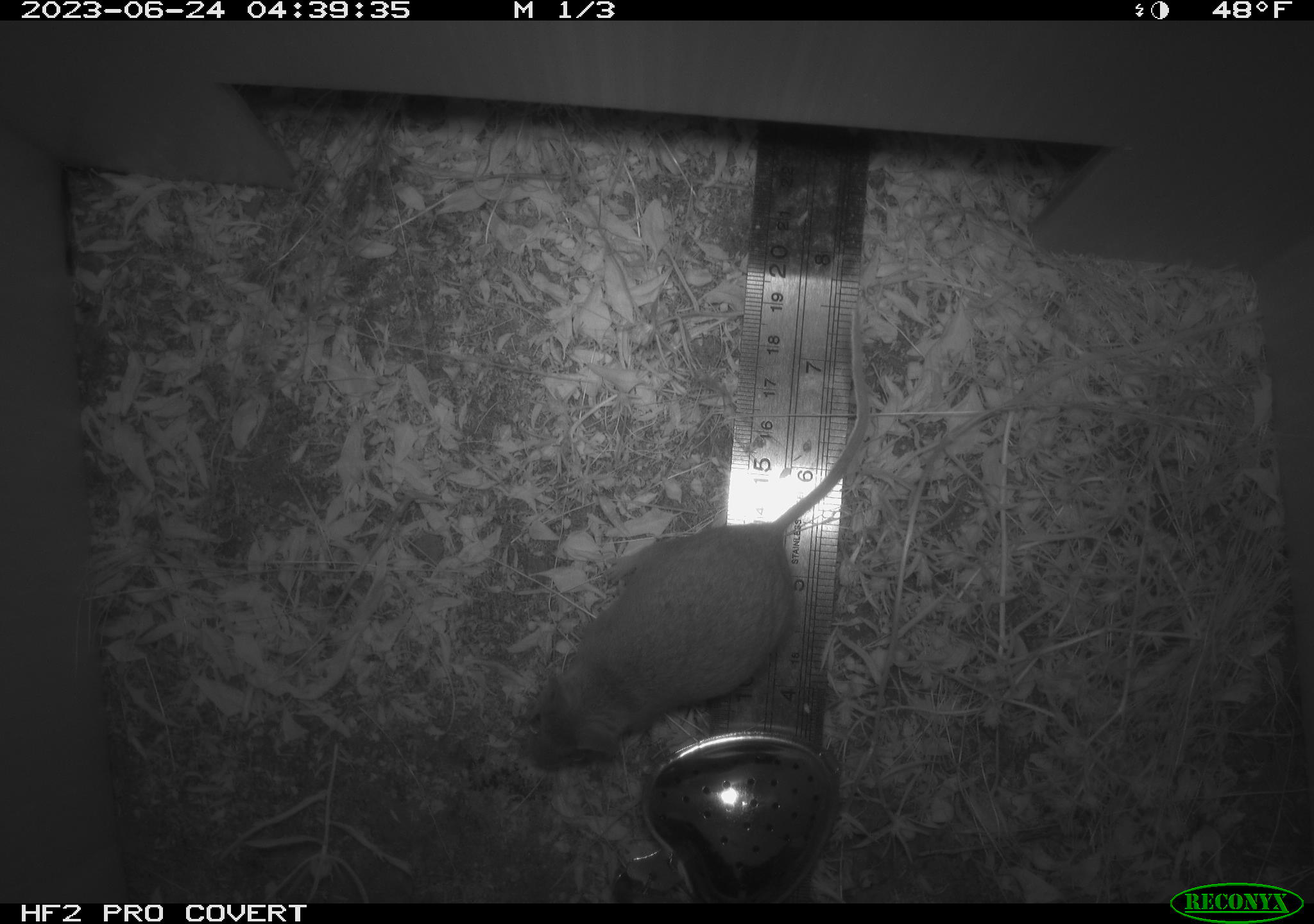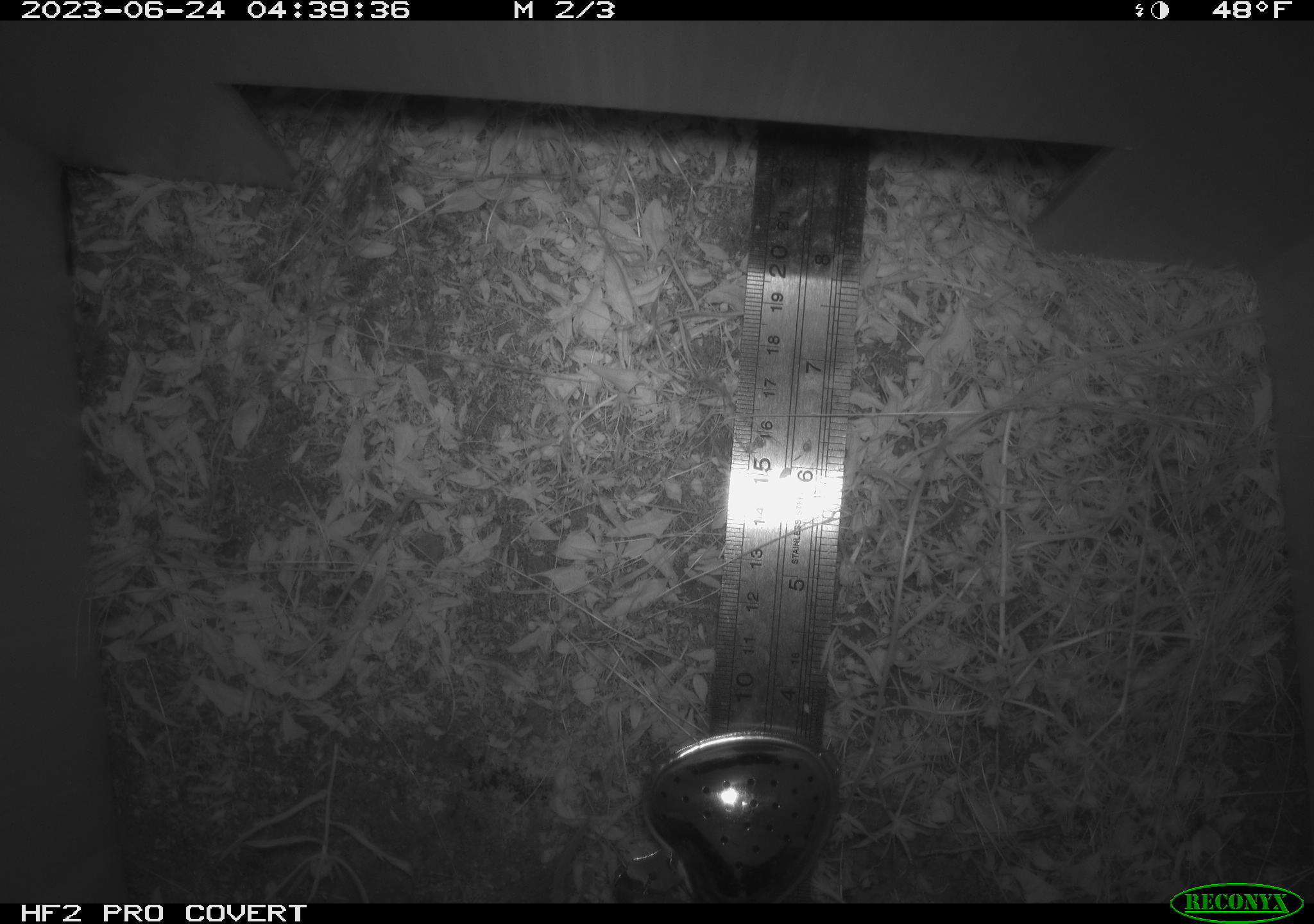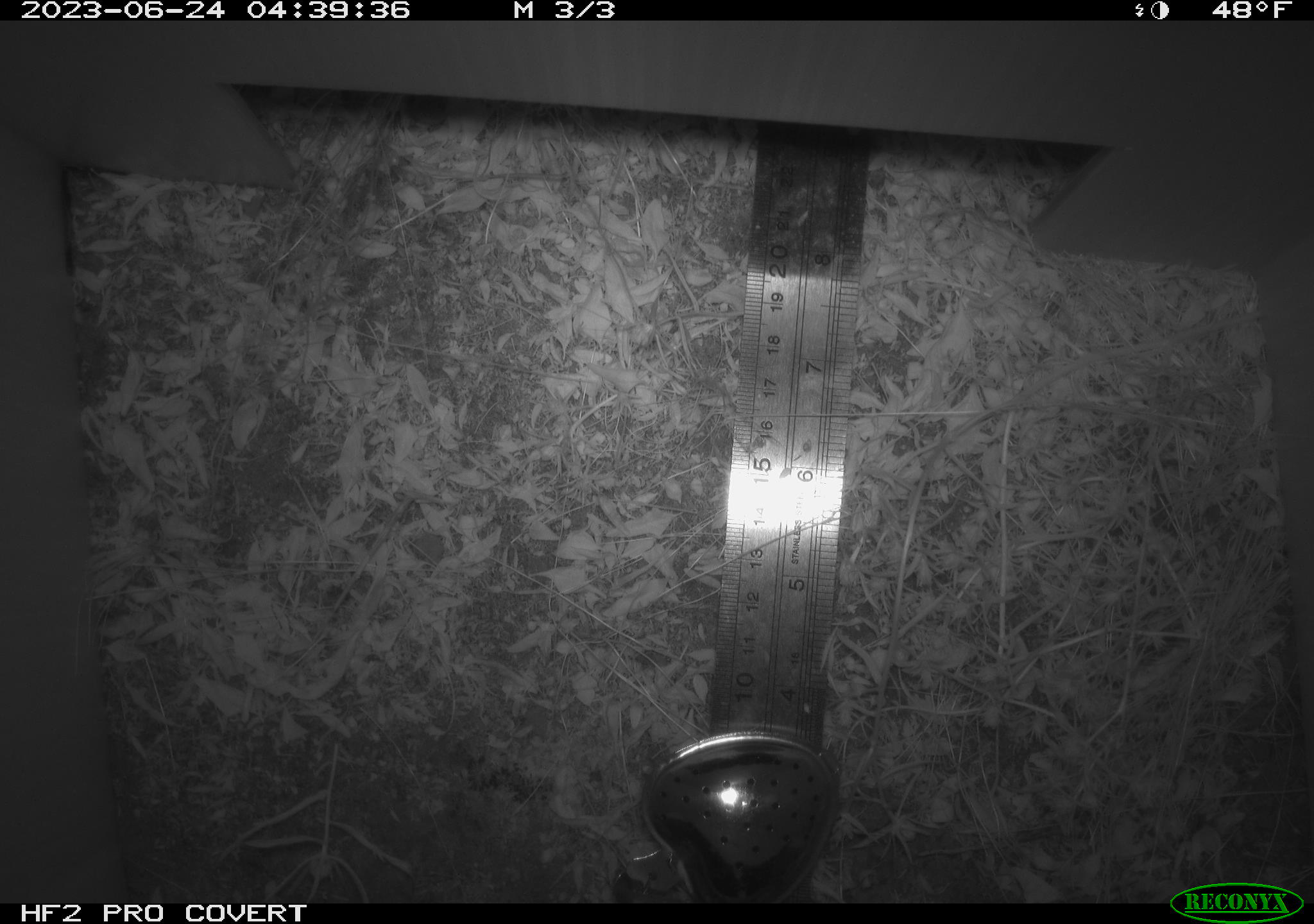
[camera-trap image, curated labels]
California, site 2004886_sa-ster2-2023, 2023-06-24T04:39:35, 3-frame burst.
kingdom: Animalia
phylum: Chordata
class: Mammalia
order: Rodentia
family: Heteromyidae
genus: Dipodomys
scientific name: Dipodomys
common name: kangaroo rats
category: dipodomys species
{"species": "dipodomys species (kangaroo rats) (Dipodomys)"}